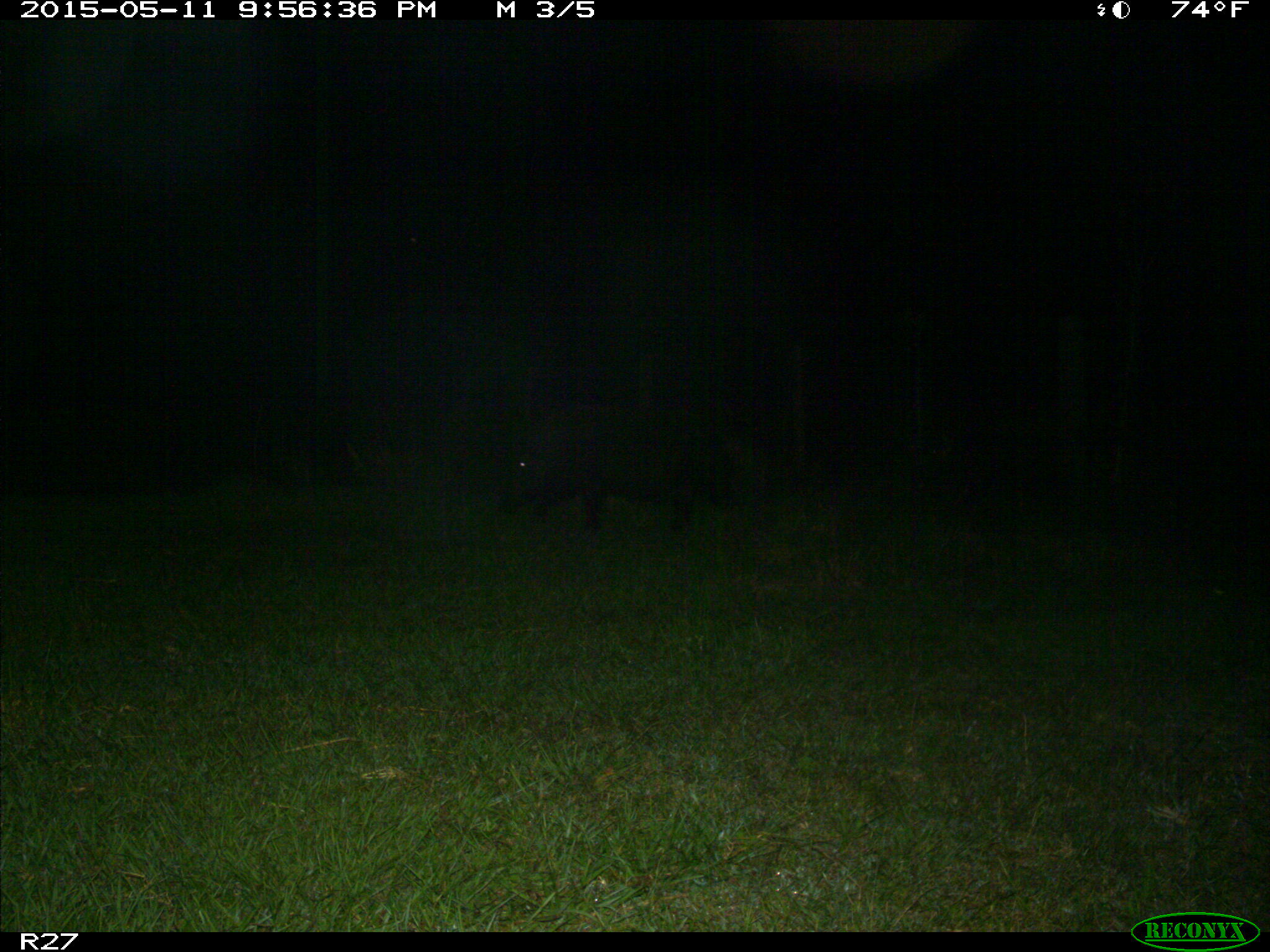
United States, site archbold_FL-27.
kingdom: Animalia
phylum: Chordata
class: Mammalia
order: Artiodactyla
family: Suidae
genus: Sus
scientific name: Sus scrofa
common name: wild boar